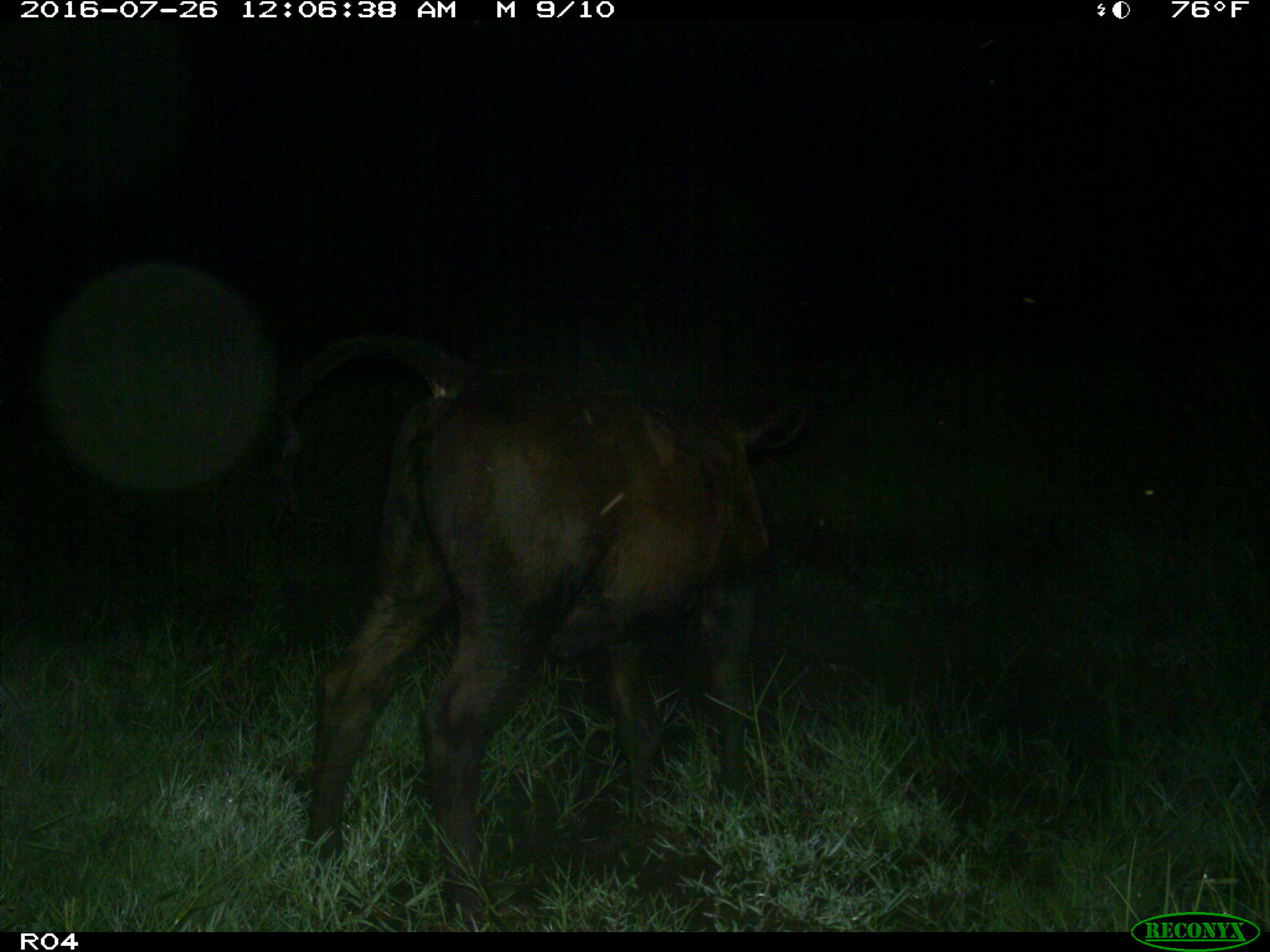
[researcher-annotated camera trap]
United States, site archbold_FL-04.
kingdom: Animalia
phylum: Chordata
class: Mammalia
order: Artiodactyla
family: Bovidae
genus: Bos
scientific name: Bos taurus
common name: domestic cow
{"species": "Bos taurus (domestic cow)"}